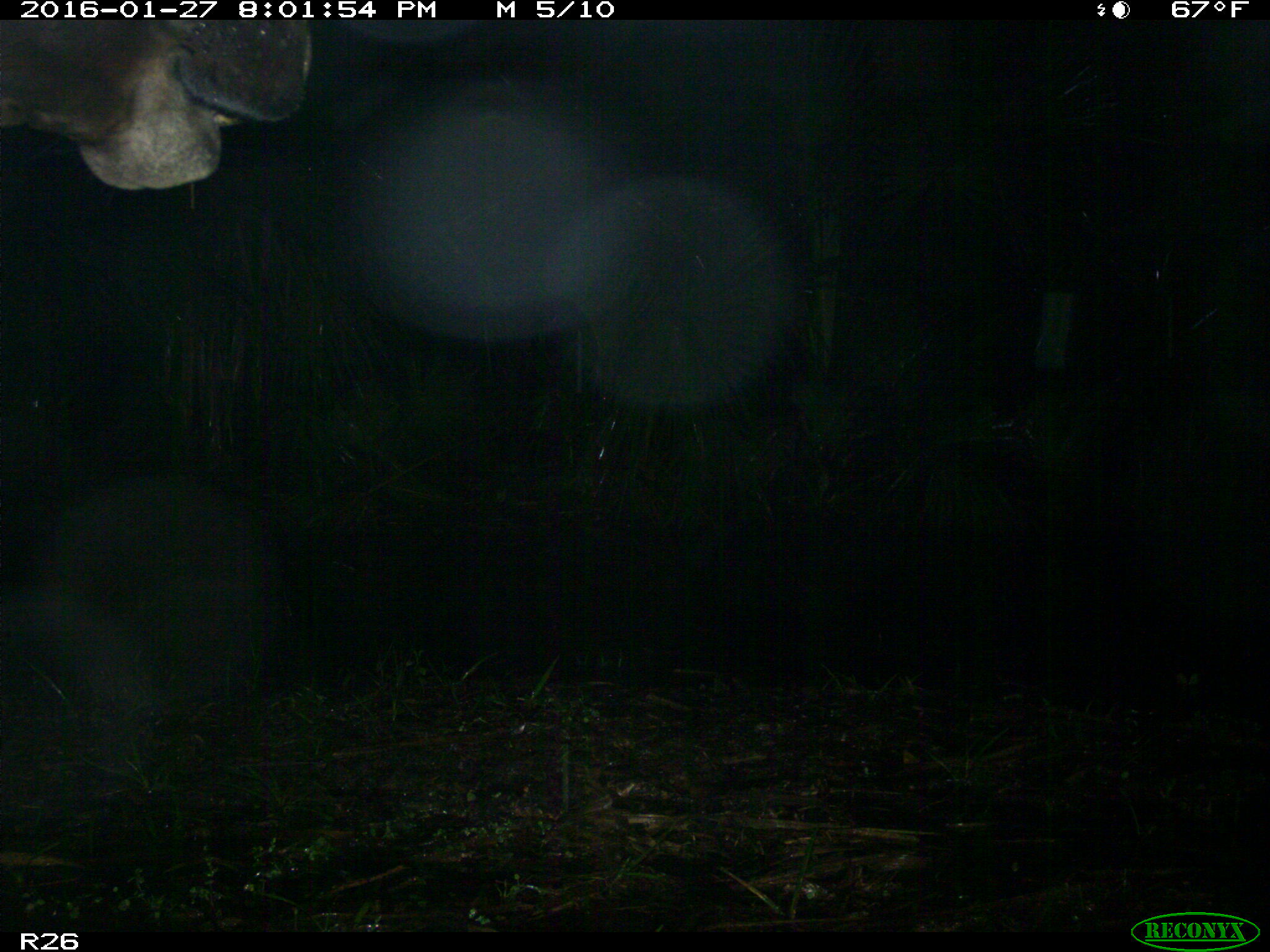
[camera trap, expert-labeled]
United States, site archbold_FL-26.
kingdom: Animalia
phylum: Chordata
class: Mammalia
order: Artiodactyla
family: Bovidae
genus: Bos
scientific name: Bos taurus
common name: domestic cow